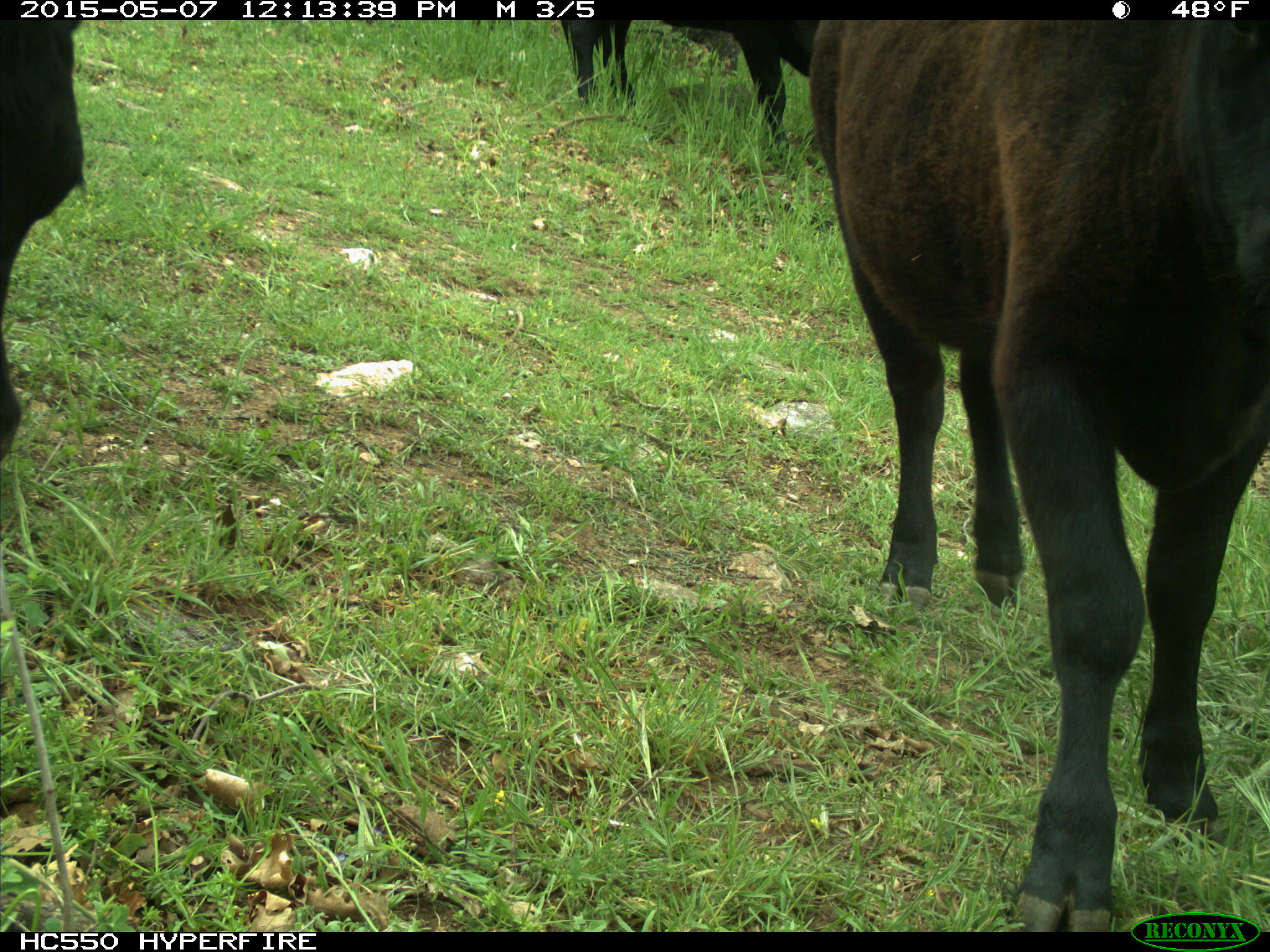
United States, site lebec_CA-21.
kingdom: Animalia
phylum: Chordata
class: Mammalia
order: Artiodactyla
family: Bovidae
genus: Bos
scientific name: Bos taurus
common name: domestic cow